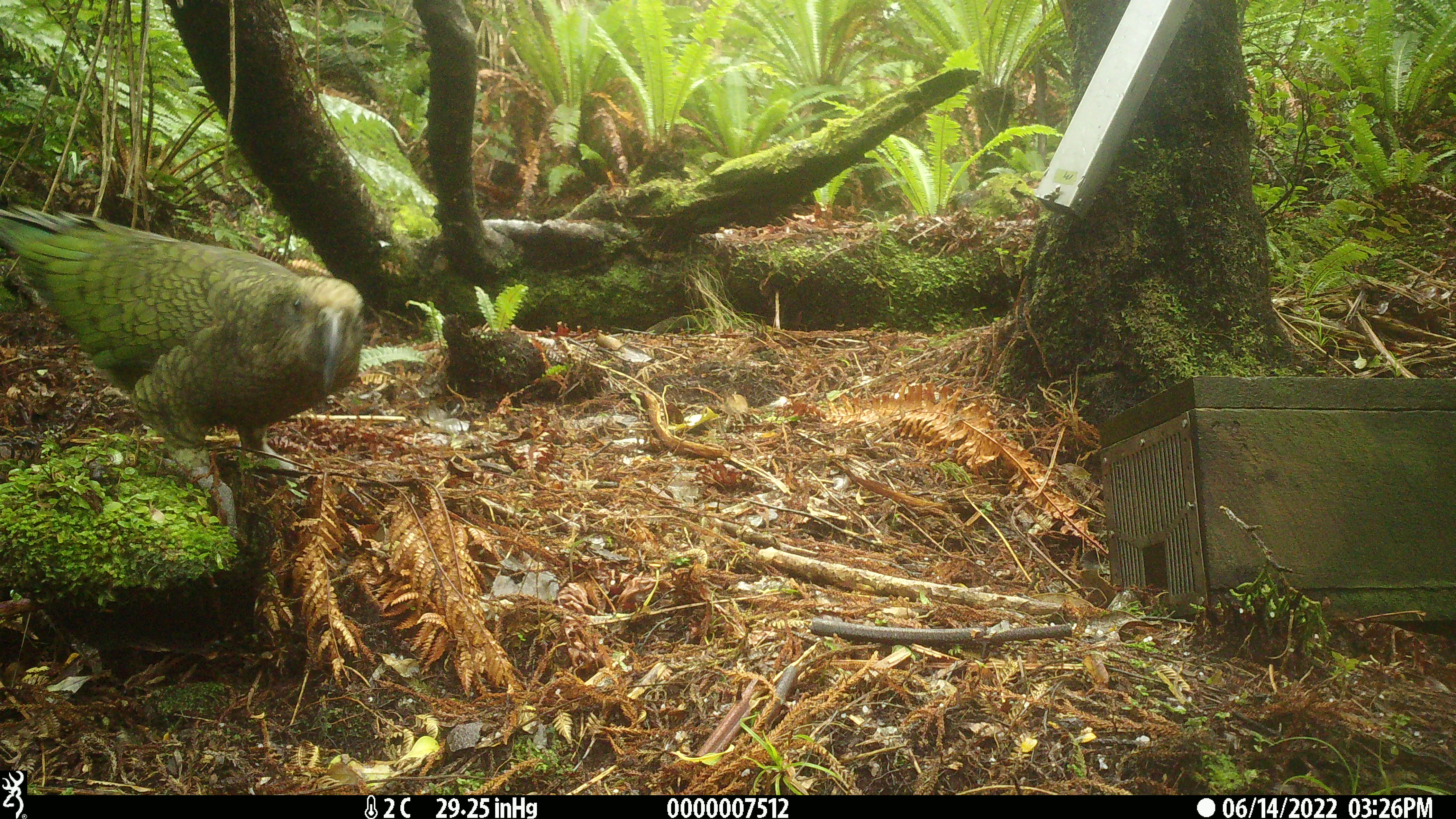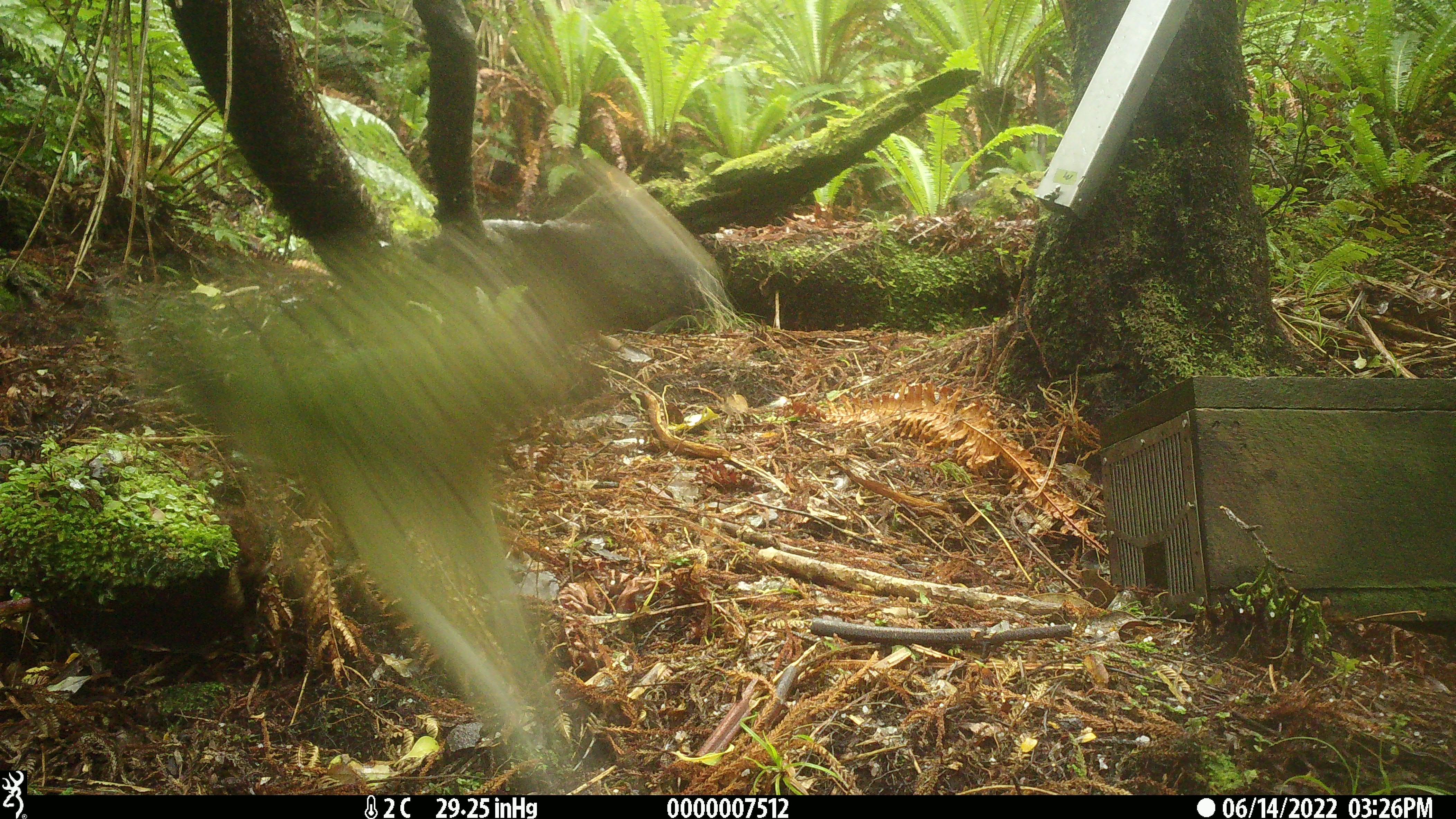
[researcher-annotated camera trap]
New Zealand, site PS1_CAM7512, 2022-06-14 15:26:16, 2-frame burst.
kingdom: Animalia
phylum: Chordata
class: Aves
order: Psittaciformes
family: Strigopidae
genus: Nestor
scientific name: Nestor notabilis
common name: kea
Kea (Nestor notabilis).